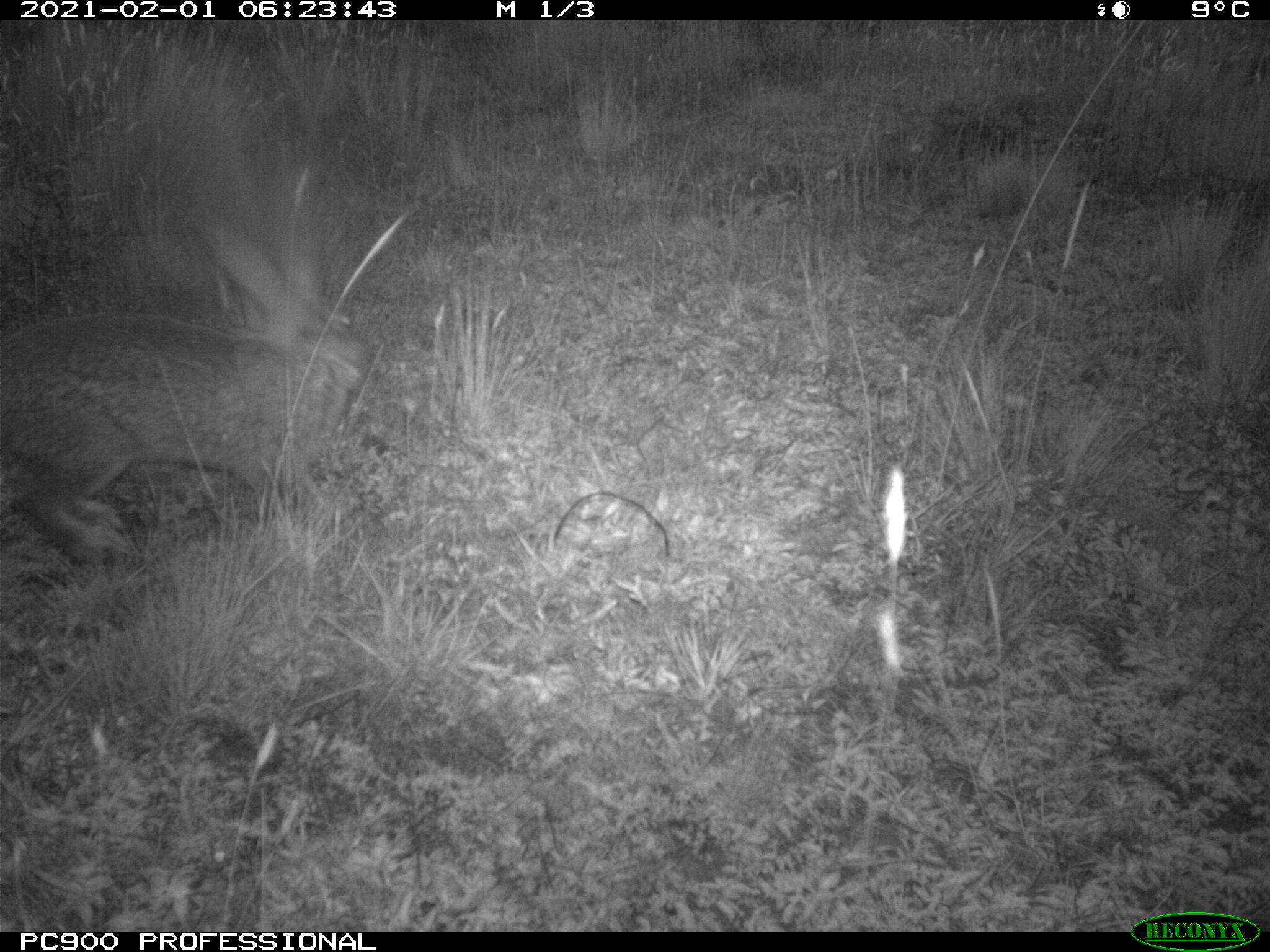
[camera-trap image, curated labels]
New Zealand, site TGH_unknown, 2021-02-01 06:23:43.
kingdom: Animalia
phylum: Chordata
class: Mammalia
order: Lagomorpha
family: Leporidae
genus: Oryctolagus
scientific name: Oryctolagus cuniculus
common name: european rabbit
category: rabbit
Rabbit (european rabbit) (Oryctolagus cuniculus).